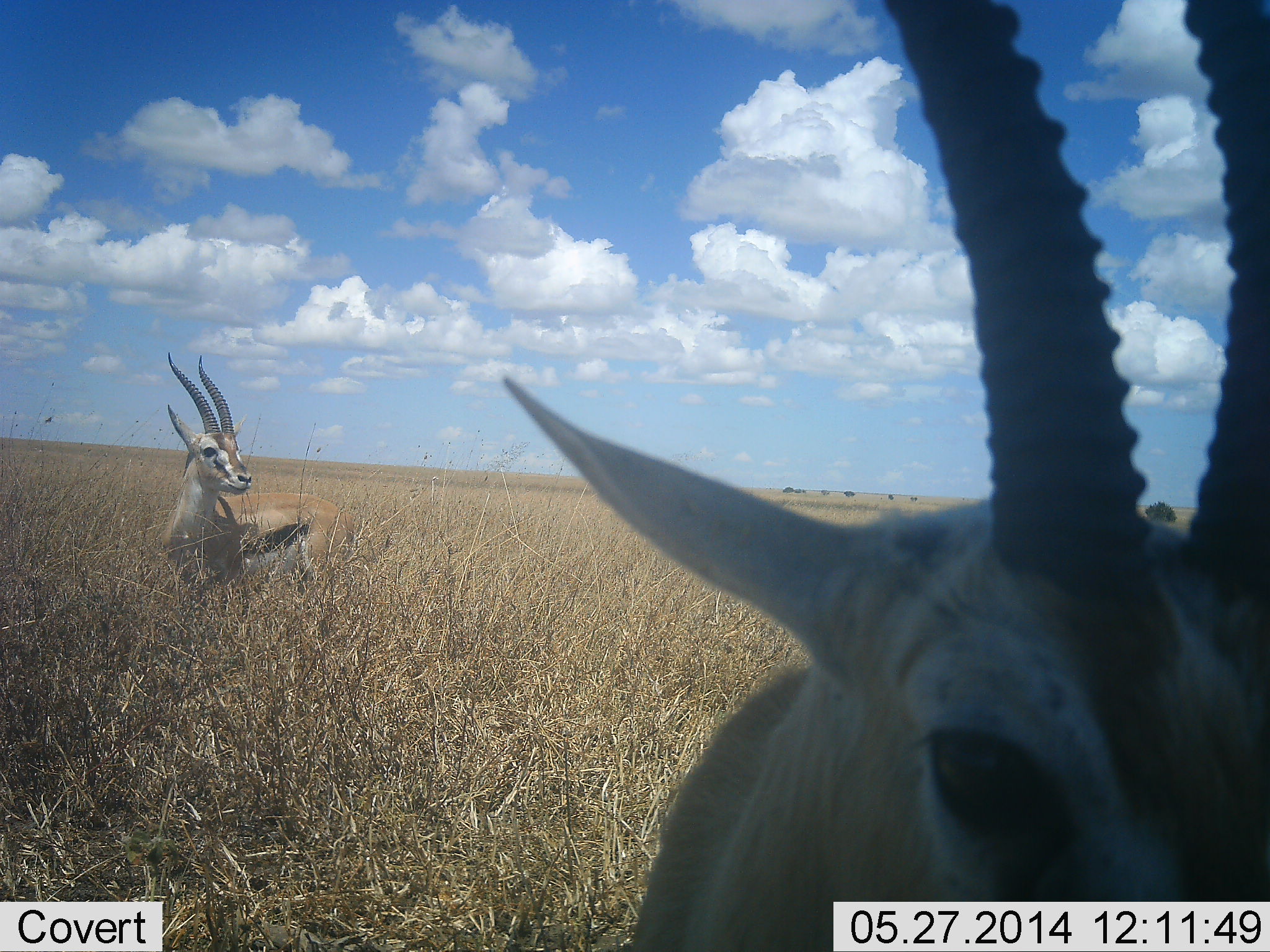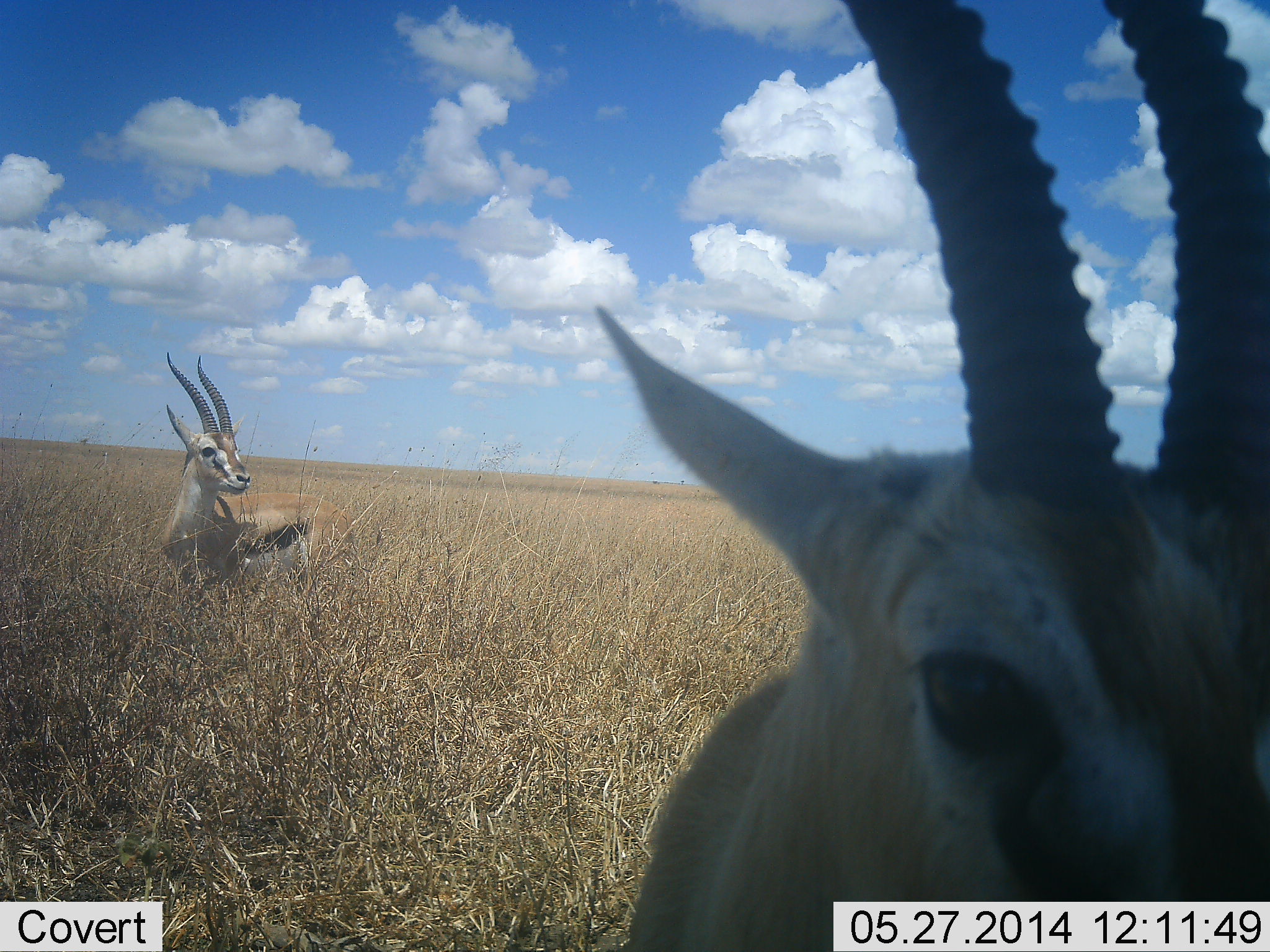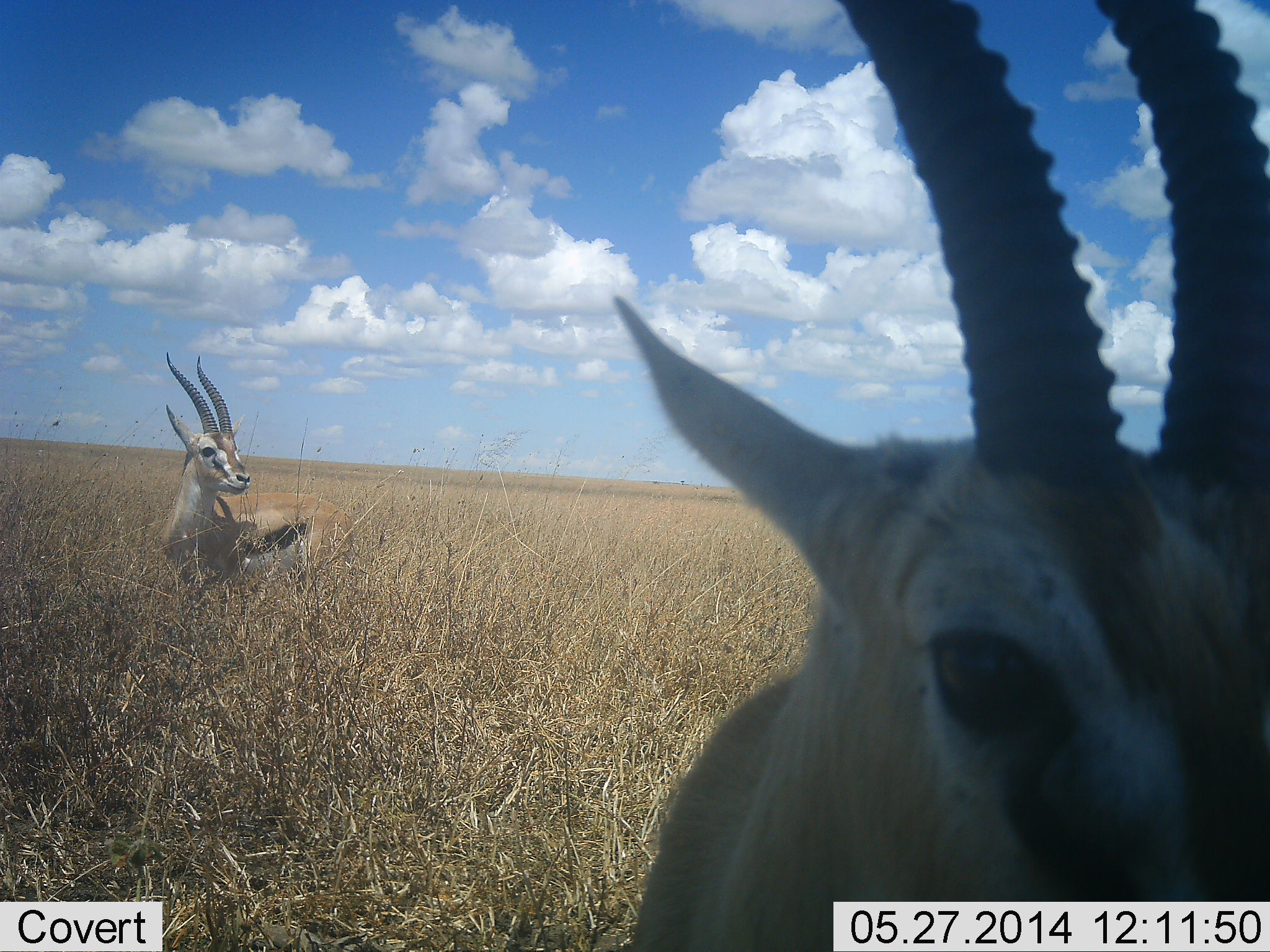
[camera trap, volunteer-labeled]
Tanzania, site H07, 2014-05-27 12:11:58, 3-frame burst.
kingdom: Animalia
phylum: Chordata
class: Mammalia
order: Artiodactyla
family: Bovidae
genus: Eudorcas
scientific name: Eudorcas thomsonii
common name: thomson's gazelle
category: gazellethomsons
Gazellethomsons (thomson's gazelle) (Eudorcas thomsonii), count 2. Behavior (volunteer vote fractions): standing 100%, resting 10%, moving 0%, interacting 0%. Young present (vote fraction): 0%. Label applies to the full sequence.